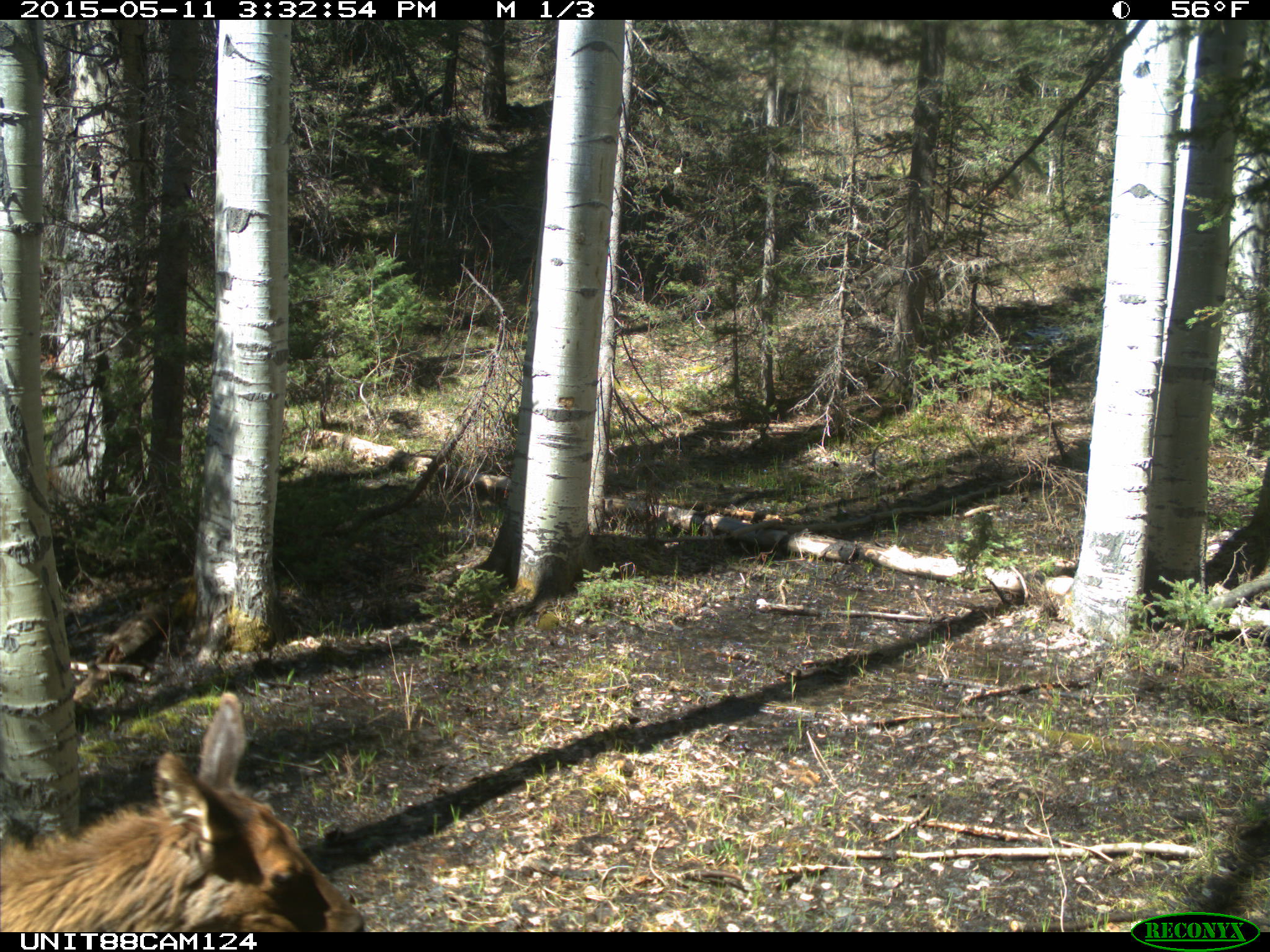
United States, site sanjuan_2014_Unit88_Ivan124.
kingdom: Animalia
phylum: Chordata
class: Mammalia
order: Artiodactyla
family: Cervidae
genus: Cervus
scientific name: Cervus elaphus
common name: red deer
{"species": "Cervus elaphus (red deer)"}